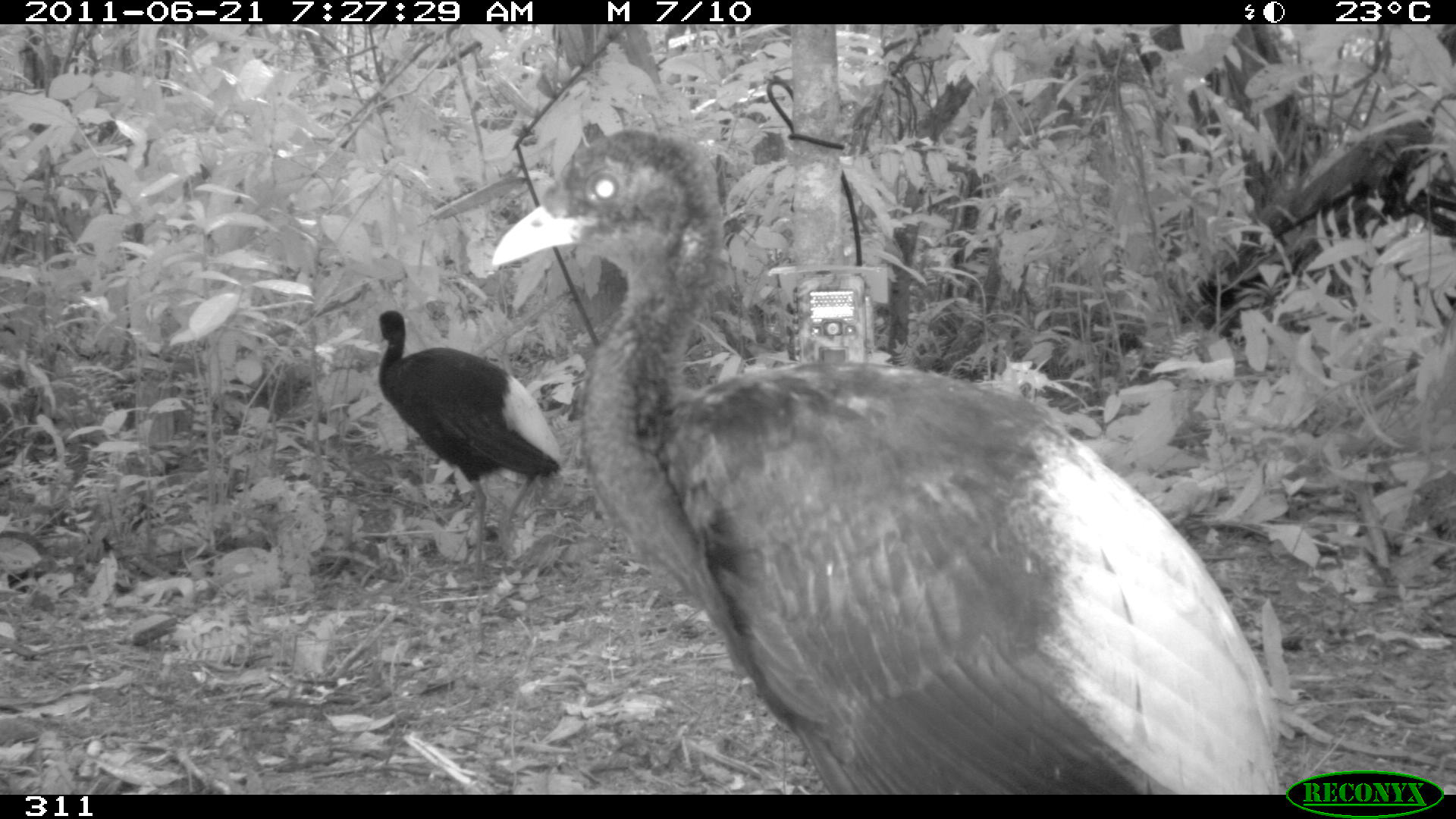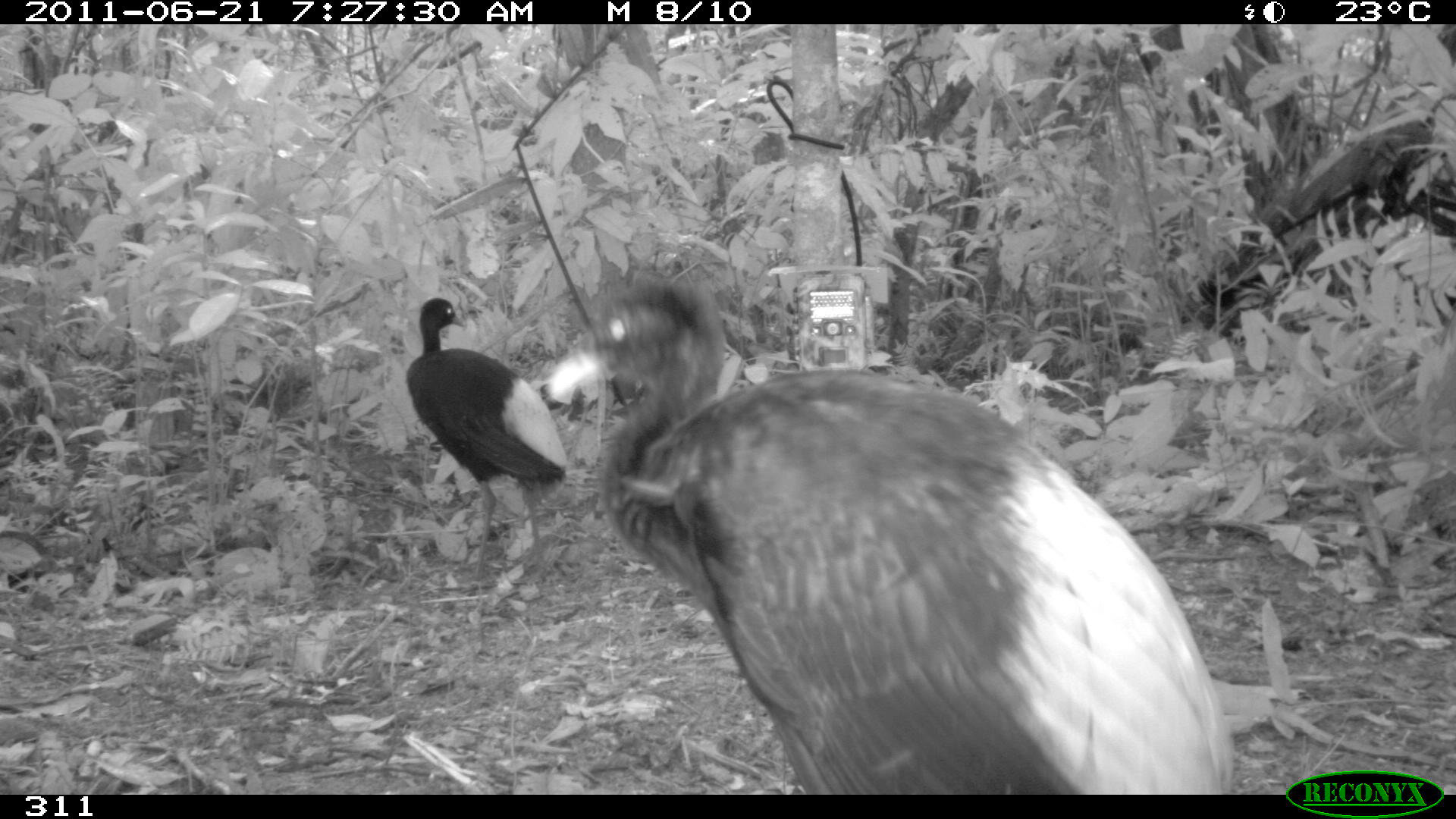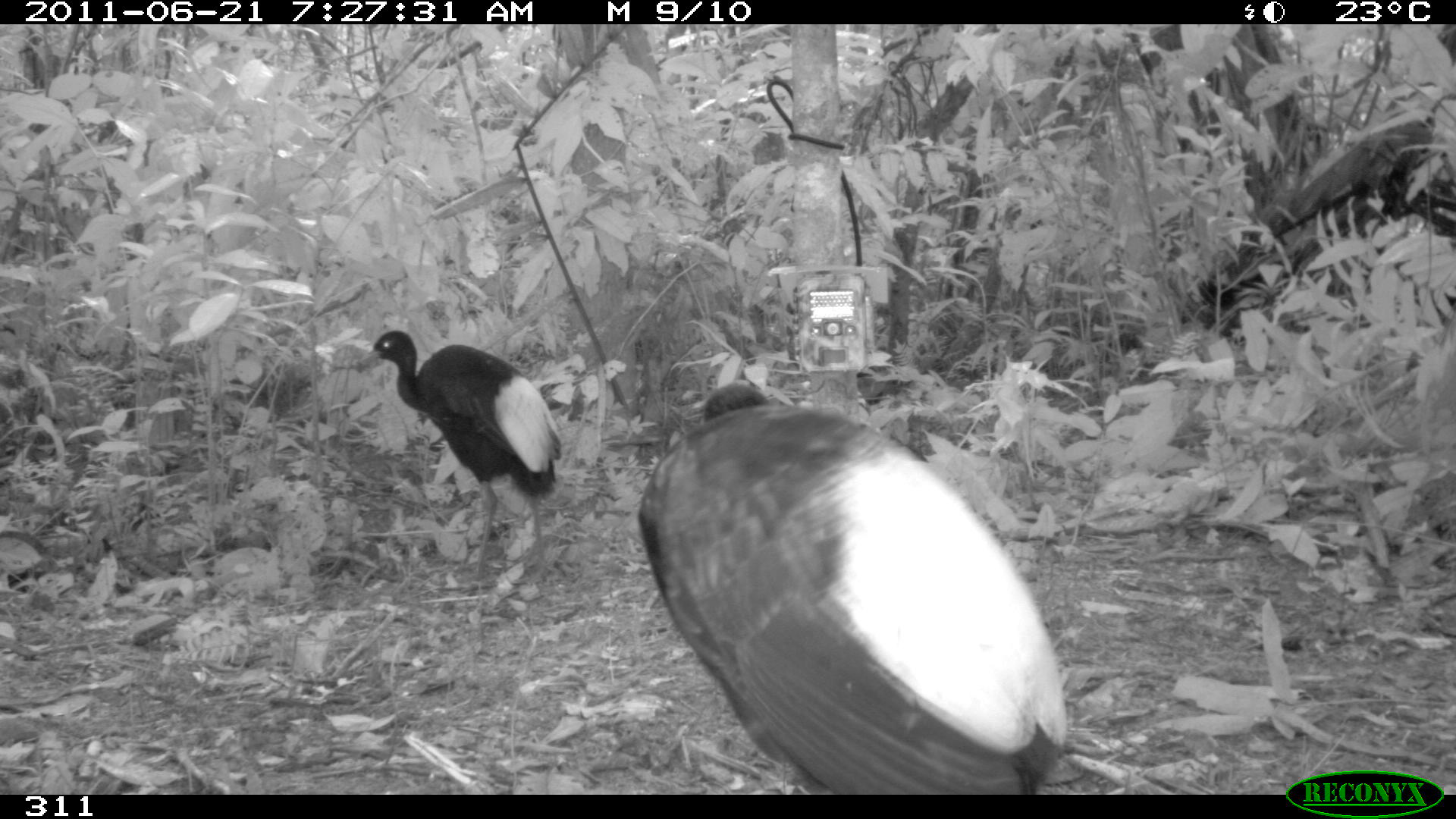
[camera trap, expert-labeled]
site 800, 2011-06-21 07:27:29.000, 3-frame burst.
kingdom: Animalia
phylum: Chordata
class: Aves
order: Gruiformes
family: Psophiidae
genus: Psophia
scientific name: Psophia leucoptera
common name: pale-winged trumpeter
Psophia leucoptera (pale-winged trumpeter).